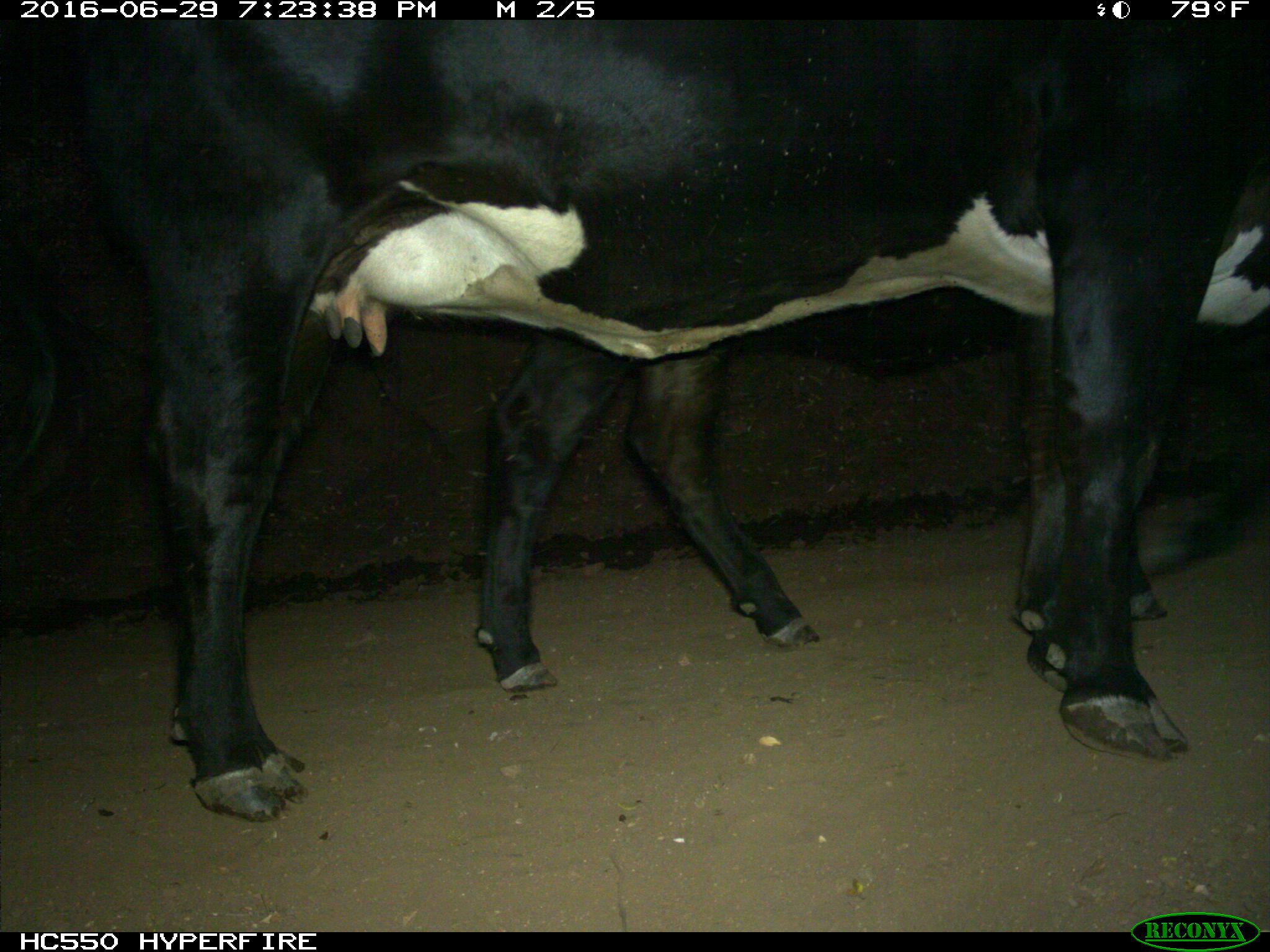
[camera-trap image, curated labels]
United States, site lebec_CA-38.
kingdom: Animalia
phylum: Chordata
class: Mammalia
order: Artiodactyla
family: Bovidae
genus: Bos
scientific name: Bos taurus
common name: domestic cow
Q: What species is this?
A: Bos taurus (domestic cow).